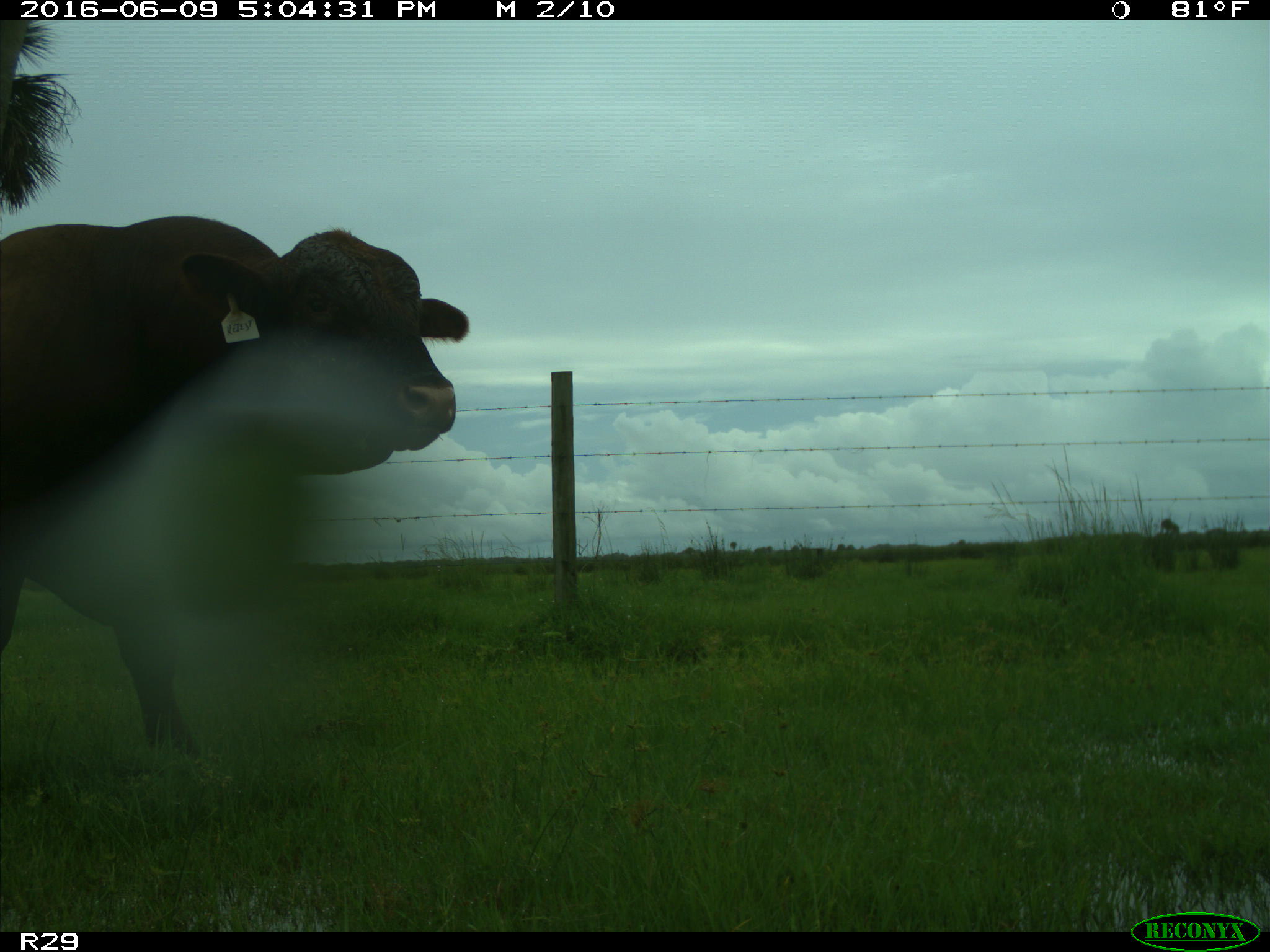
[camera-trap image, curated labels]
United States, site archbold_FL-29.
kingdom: Animalia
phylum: Chordata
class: Mammalia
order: Artiodactyla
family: Bovidae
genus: Bos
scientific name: Bos taurus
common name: domestic cow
Bos taurus (domestic cow).